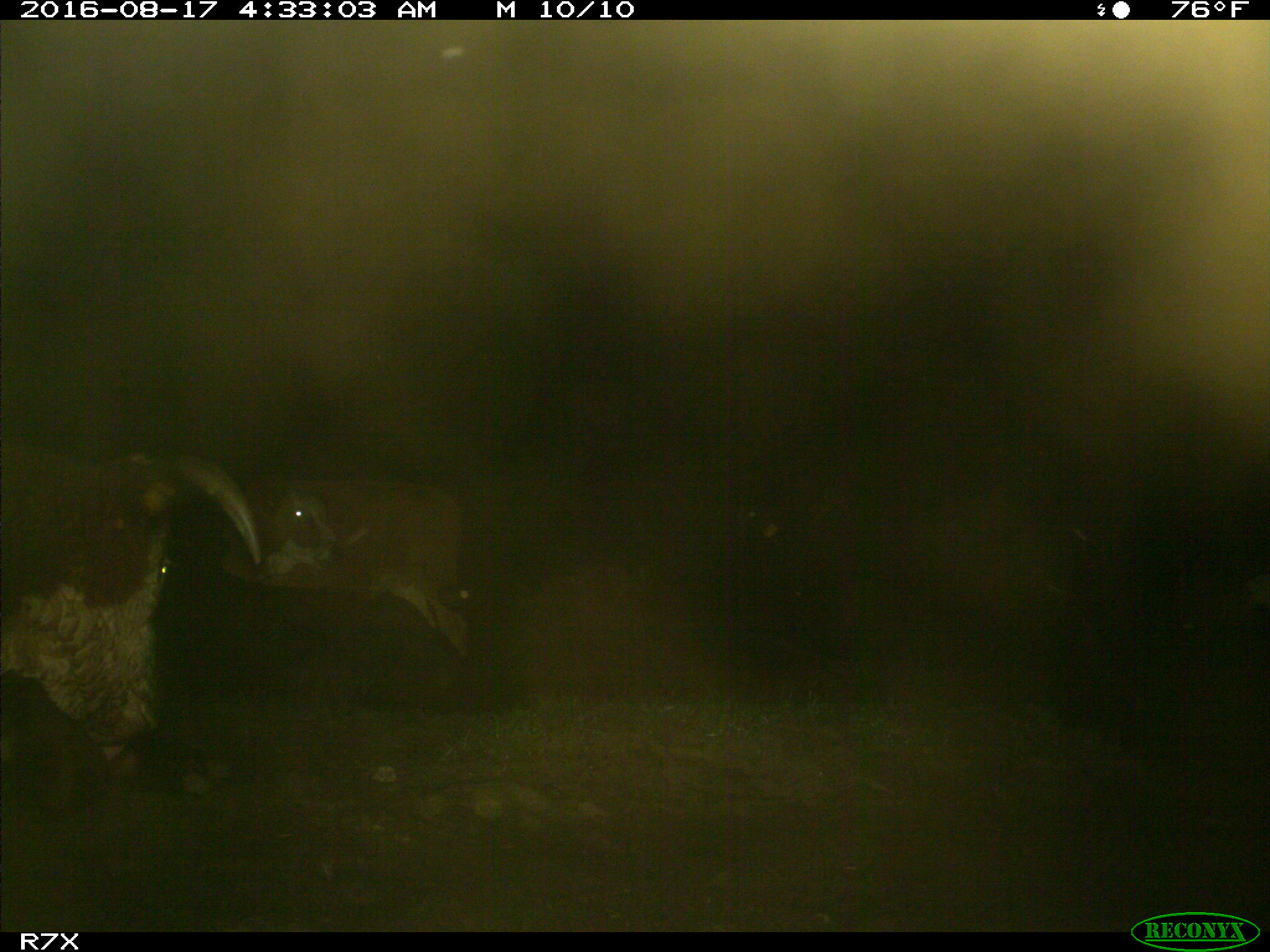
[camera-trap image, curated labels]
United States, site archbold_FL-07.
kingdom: Animalia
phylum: Chordata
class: Mammalia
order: Artiodactyla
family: Bovidae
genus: Bos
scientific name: Bos taurus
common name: domestic cow